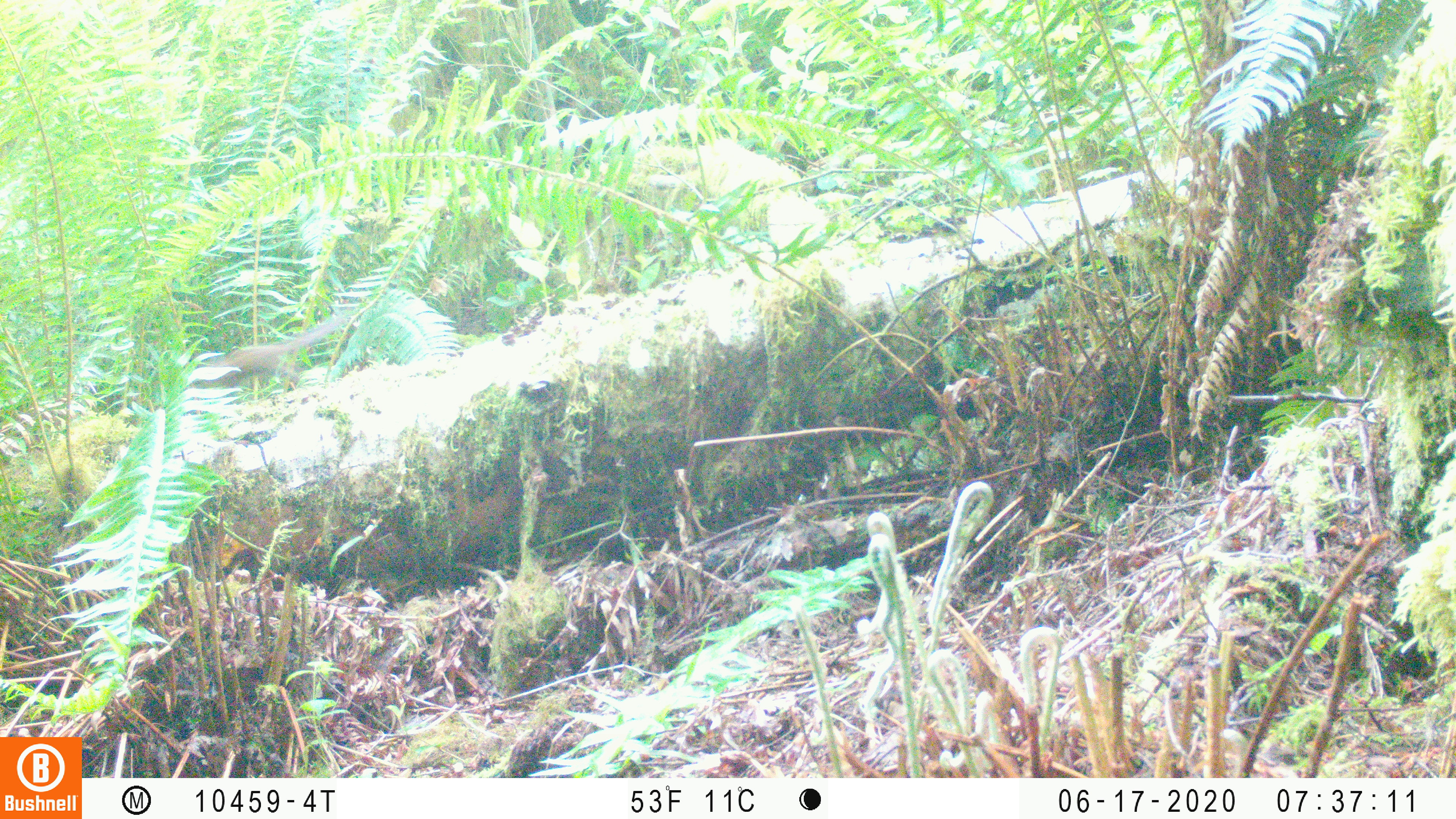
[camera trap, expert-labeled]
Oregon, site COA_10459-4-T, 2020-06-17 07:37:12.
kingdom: Animalia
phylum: Chordata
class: Mammalia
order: Rodentia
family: Sciuridae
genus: Neotamias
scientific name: Neotamias townsendii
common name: townsend's chipmunk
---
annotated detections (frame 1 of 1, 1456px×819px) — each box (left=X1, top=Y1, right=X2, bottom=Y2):
townsend's chipmunk: (left=194, top=313, right=351, bottom=390)